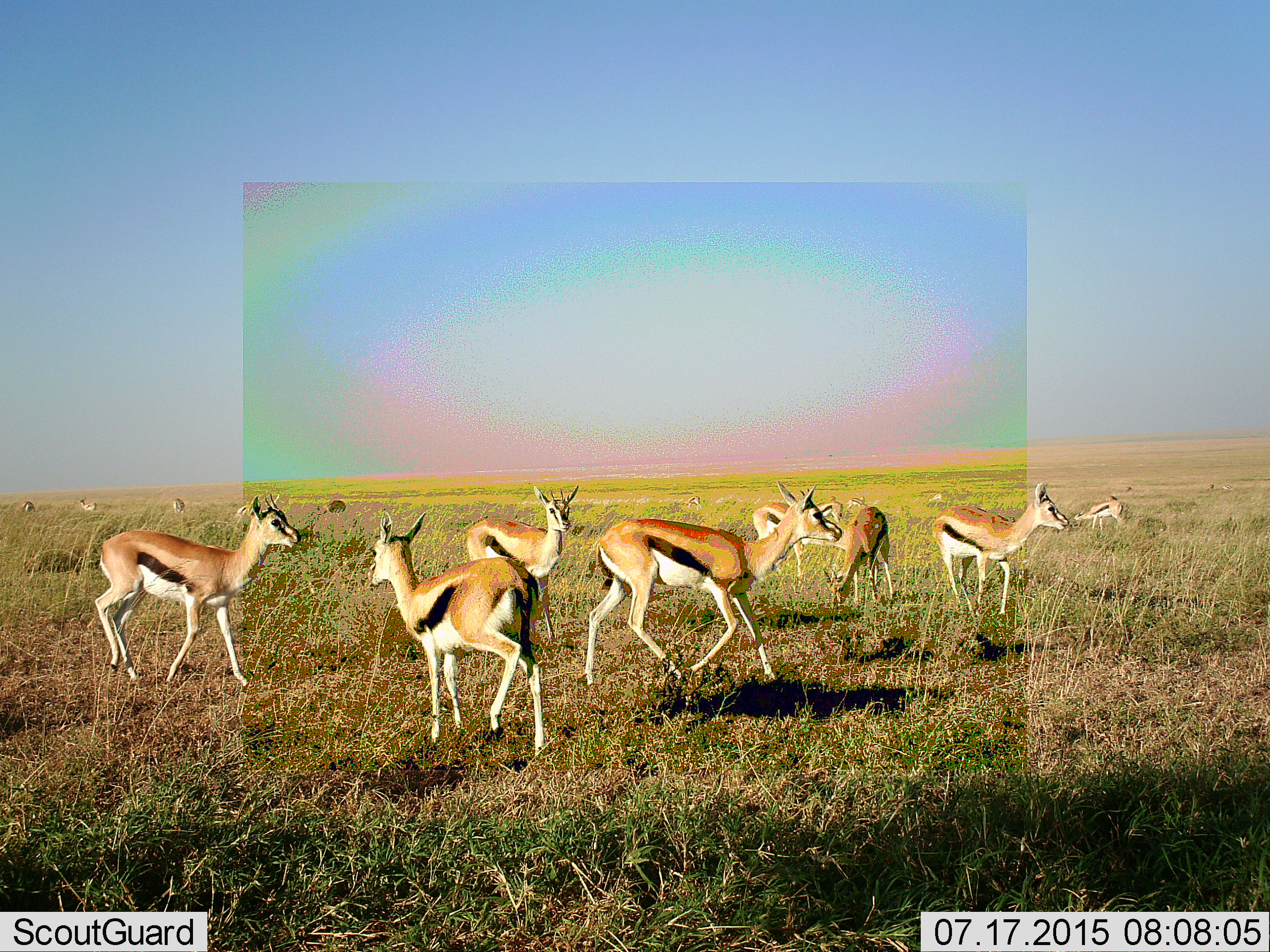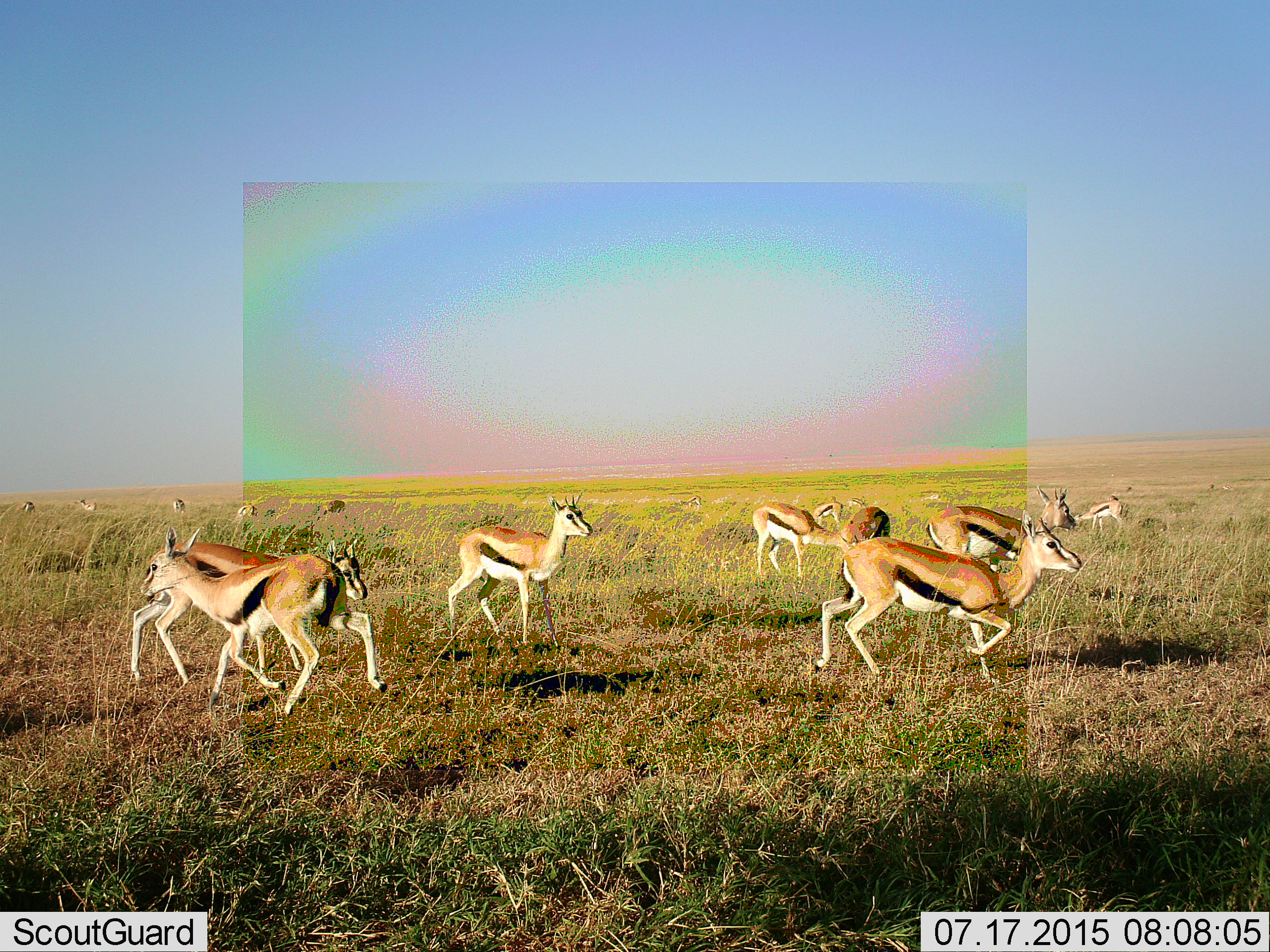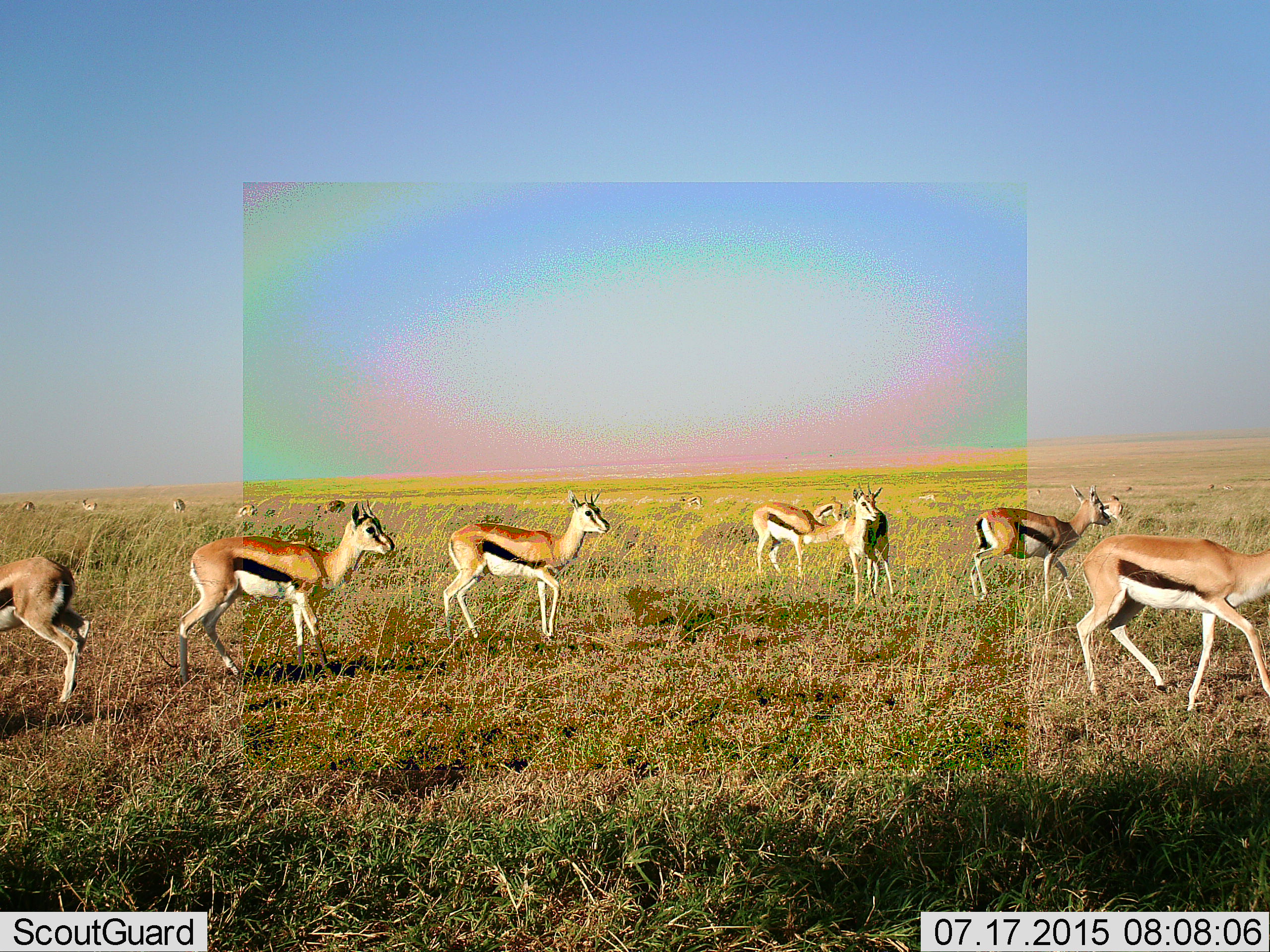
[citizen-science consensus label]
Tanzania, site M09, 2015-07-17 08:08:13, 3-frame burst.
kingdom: Animalia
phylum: Chordata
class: Mammalia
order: Artiodactyla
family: Bovidae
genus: Eudorcas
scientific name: Eudorcas thomsonii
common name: thomson's gazelle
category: gazellethomsons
Gazellethomsons (thomson's gazelle) (Eudorcas thomsonii), count 11-50. Behavior (volunteer vote fractions): standing 56%, resting 0%, moving 89%, interacting 0%. Young present (vote fraction): 0%. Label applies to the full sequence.